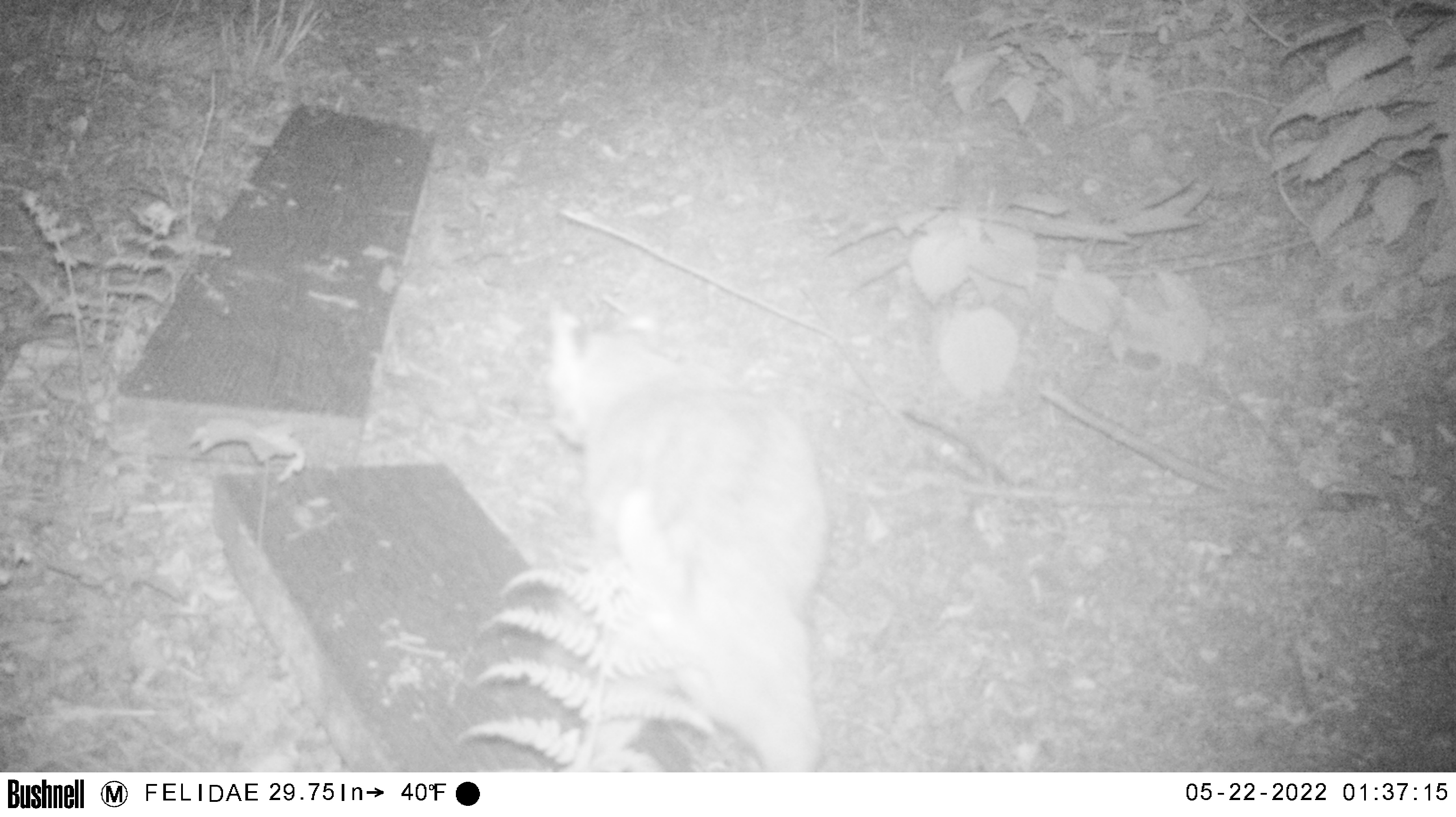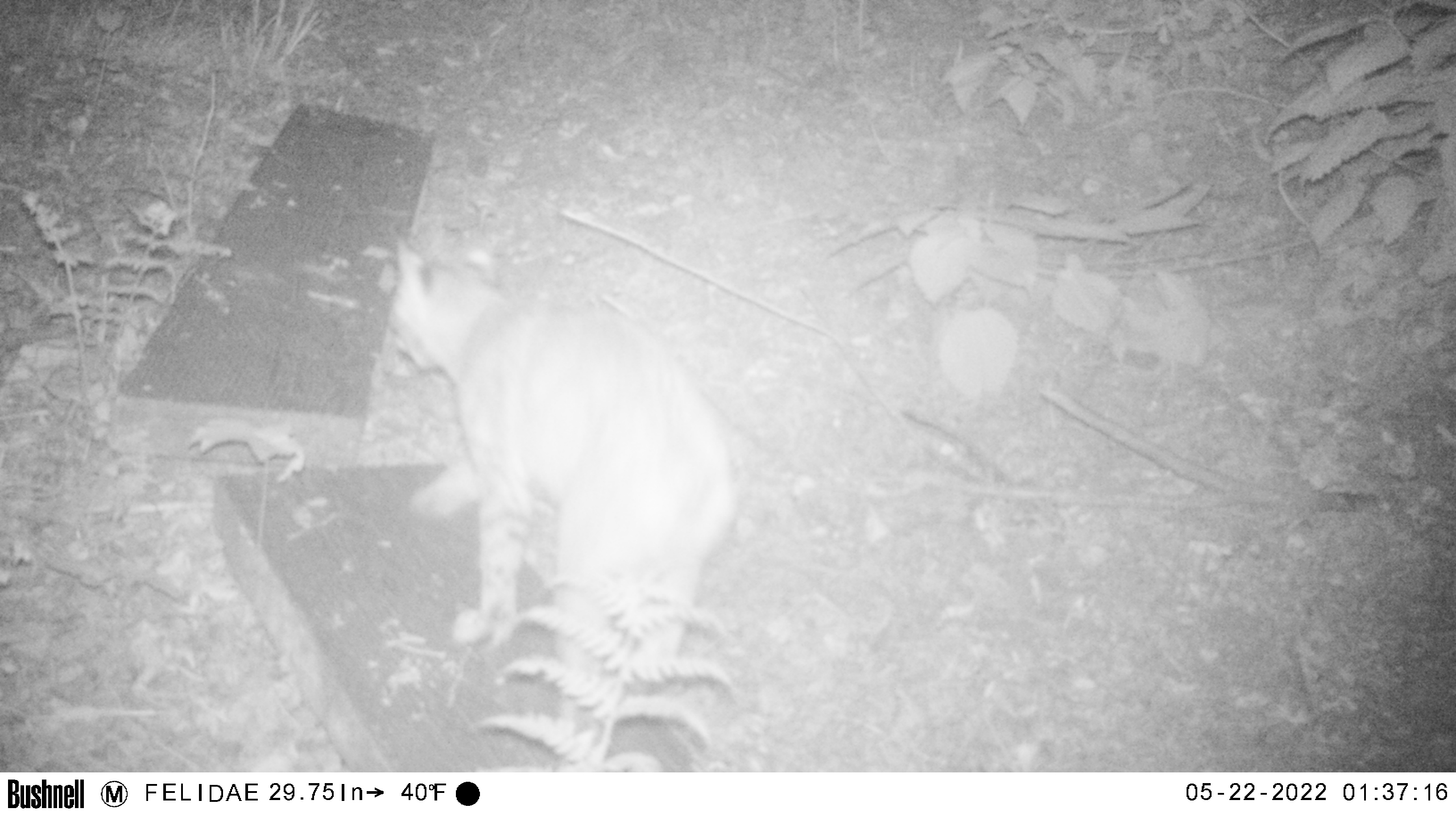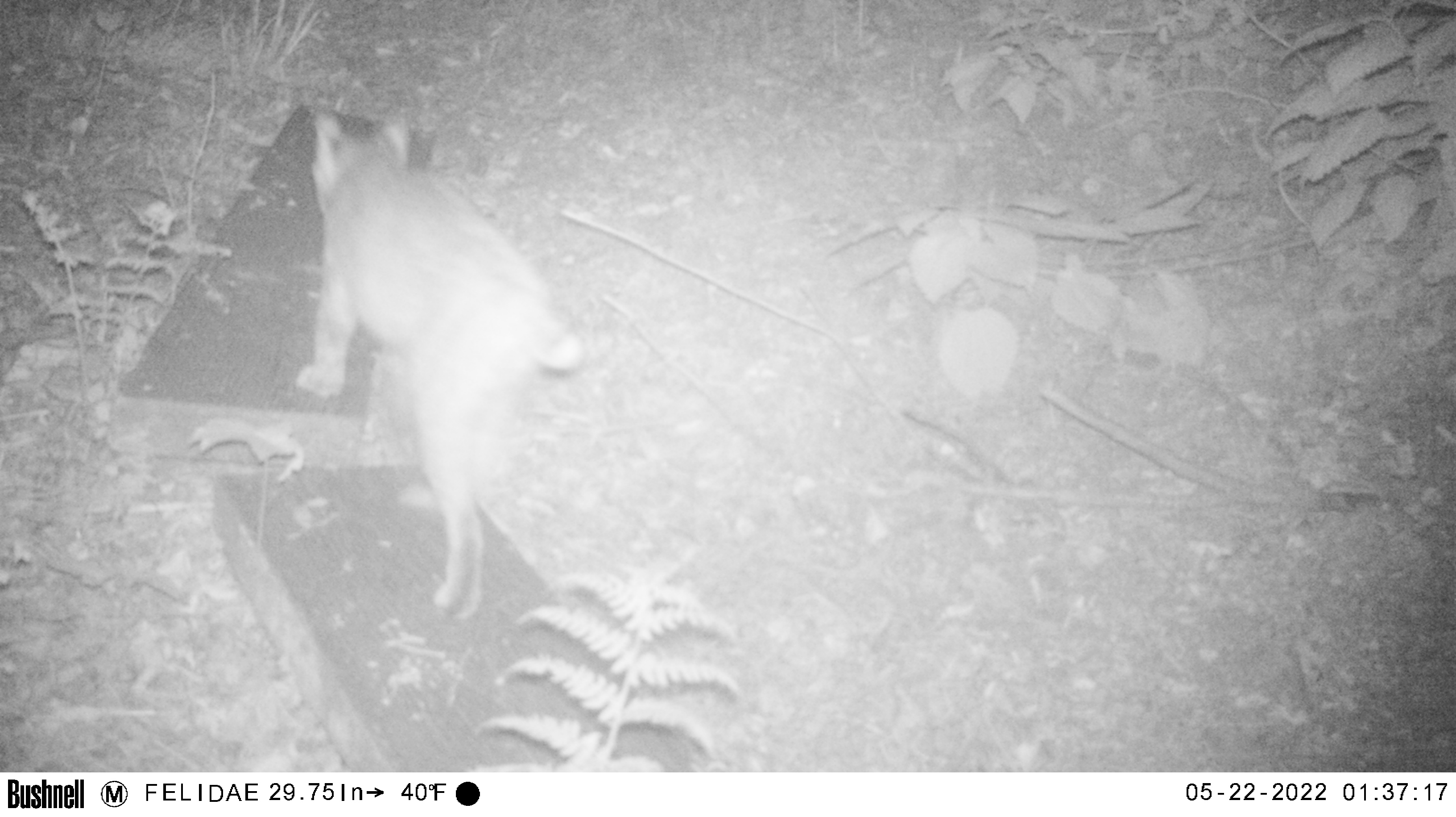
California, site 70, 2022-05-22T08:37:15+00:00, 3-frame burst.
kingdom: Animalia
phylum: Chordata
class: Mammalia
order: Carnivora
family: Felidae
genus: Lynx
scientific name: Lynx rufus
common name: bobcat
Bobcat (Lynx rufus).